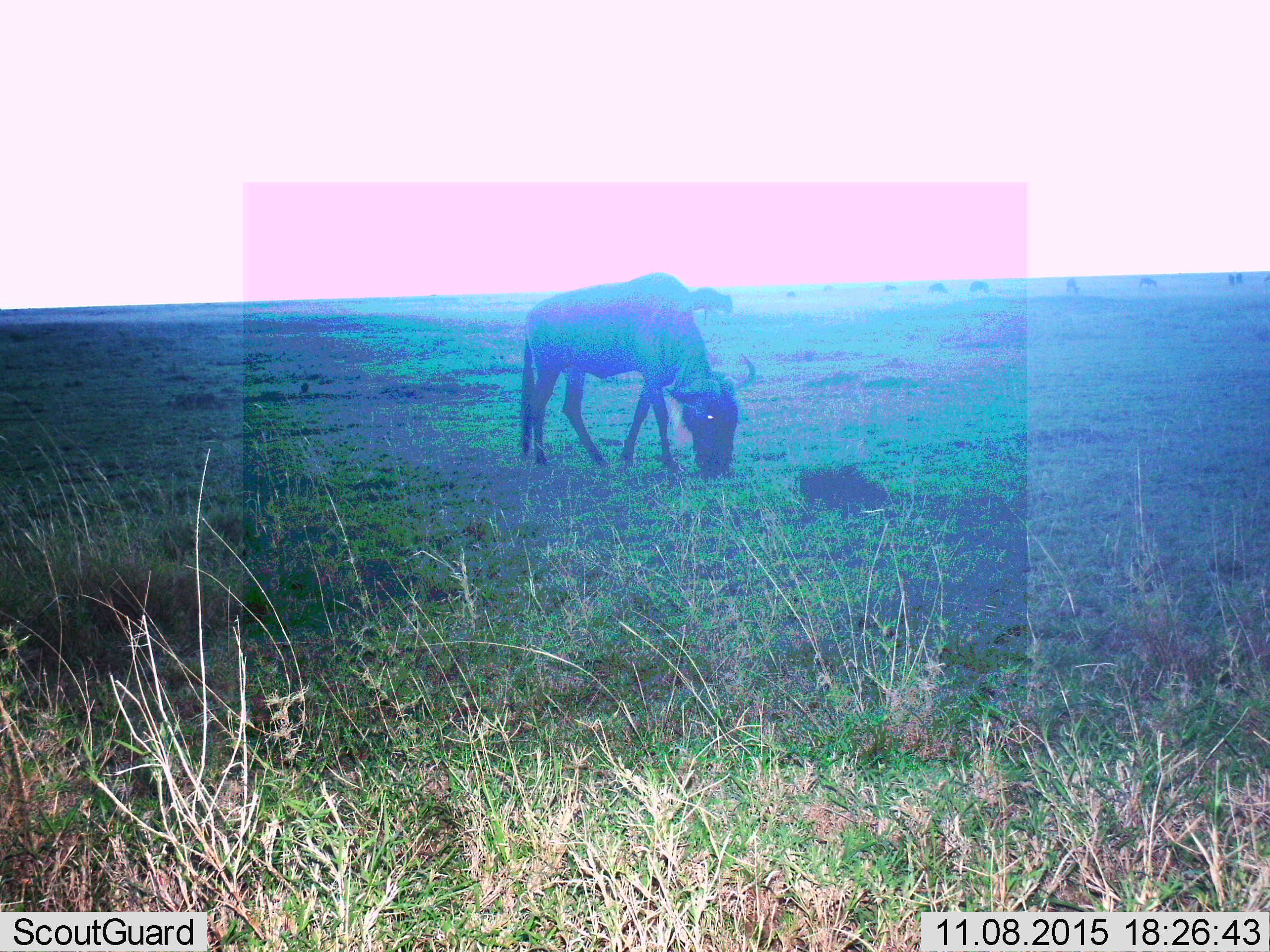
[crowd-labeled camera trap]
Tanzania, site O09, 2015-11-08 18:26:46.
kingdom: Animalia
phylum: Chordata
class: Mammalia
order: Artiodactyla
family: Bovidae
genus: Connochaetes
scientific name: Connochaetes taurinus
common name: blue wildebeest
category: wildebeest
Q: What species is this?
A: Wildebeest (blue wildebeest) (Connochaetes taurinus).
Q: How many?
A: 11-50.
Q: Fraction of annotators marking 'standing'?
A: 43%.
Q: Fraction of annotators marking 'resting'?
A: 29%.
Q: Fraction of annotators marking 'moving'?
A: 14%.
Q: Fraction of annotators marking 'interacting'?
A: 0%.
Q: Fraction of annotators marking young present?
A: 0%.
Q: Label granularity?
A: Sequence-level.